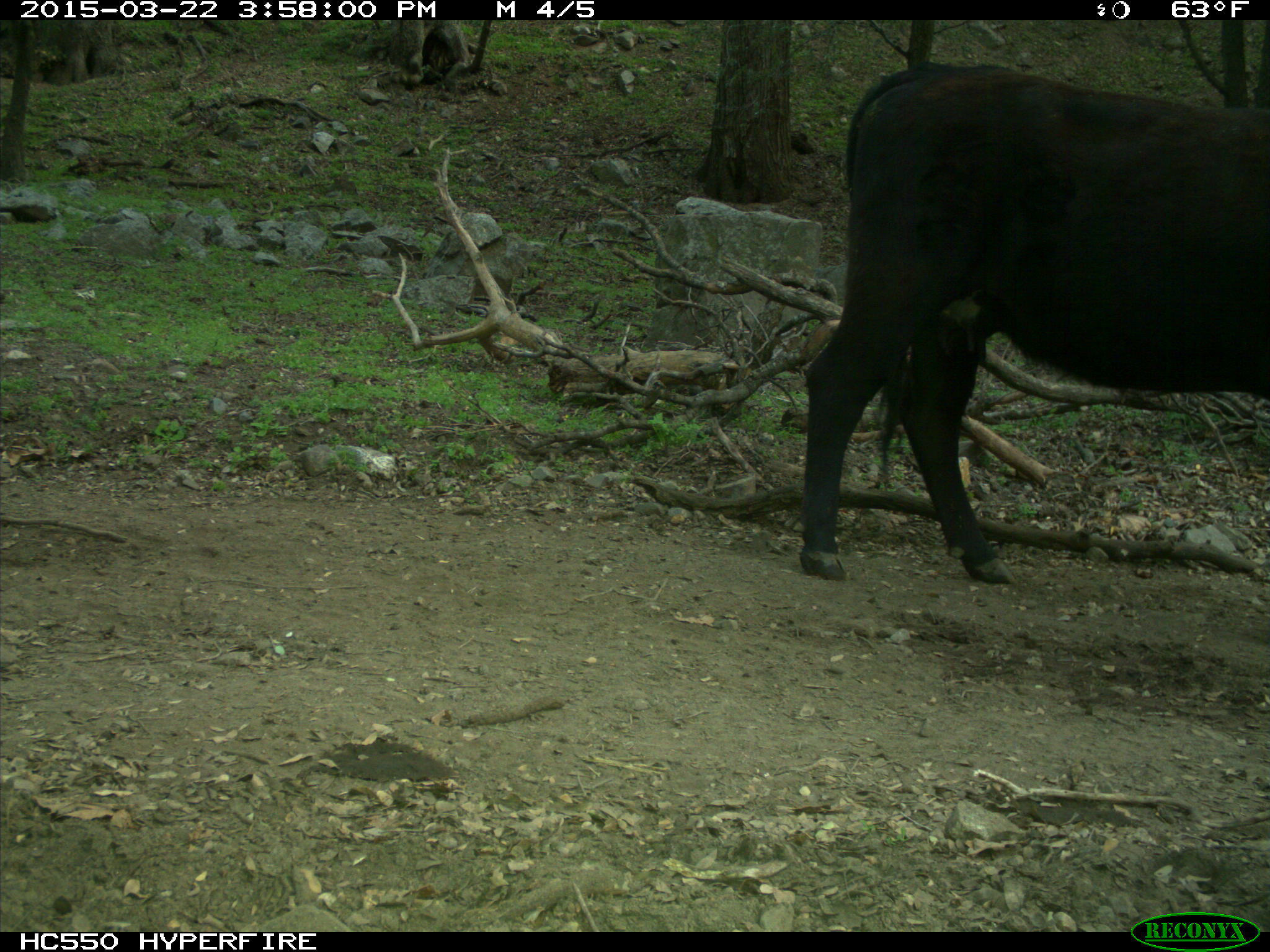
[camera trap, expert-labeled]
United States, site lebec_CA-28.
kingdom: Animalia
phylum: Chordata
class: Mammalia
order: Artiodactyla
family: Bovidae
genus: Bos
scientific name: Bos taurus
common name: domestic cow